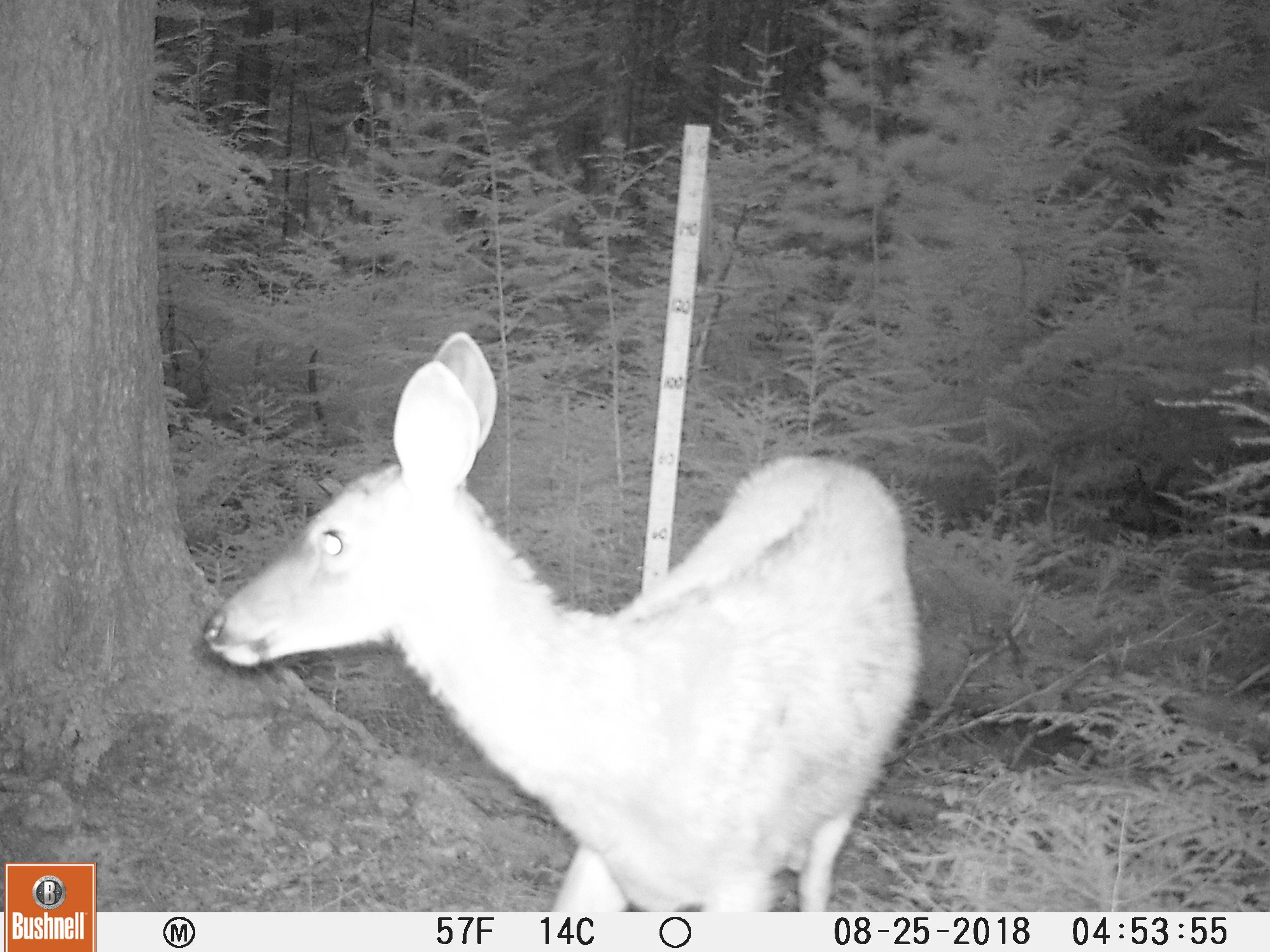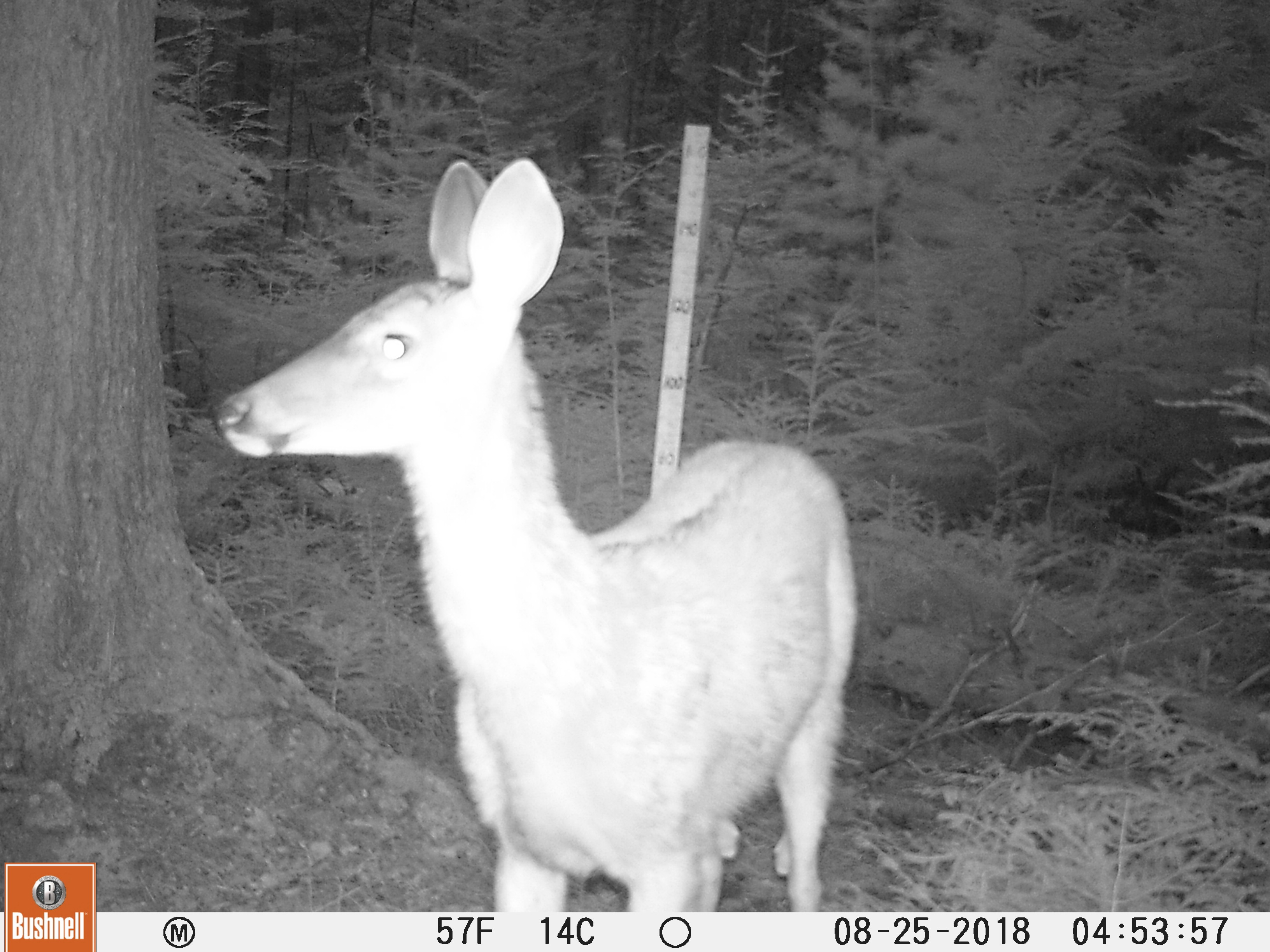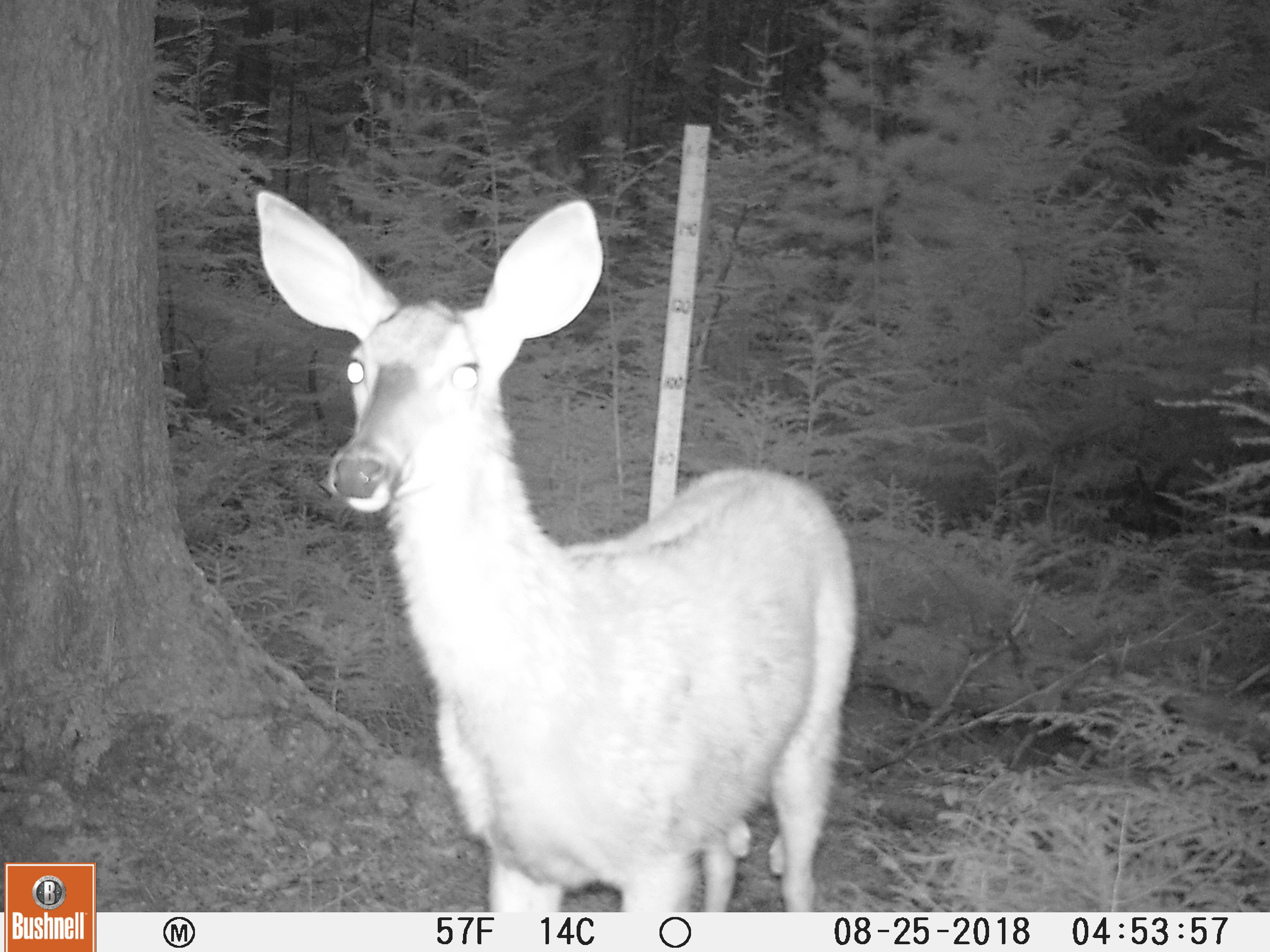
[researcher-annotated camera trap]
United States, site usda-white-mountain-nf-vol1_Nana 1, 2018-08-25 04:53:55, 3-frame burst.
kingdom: Animalia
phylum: Chordata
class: Mammalia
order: Artiodactyla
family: Cervidae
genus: Odocoileus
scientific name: Odocoileus virginianus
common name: white-tailed deer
White-tailed deer (Odocoileus virginianus).